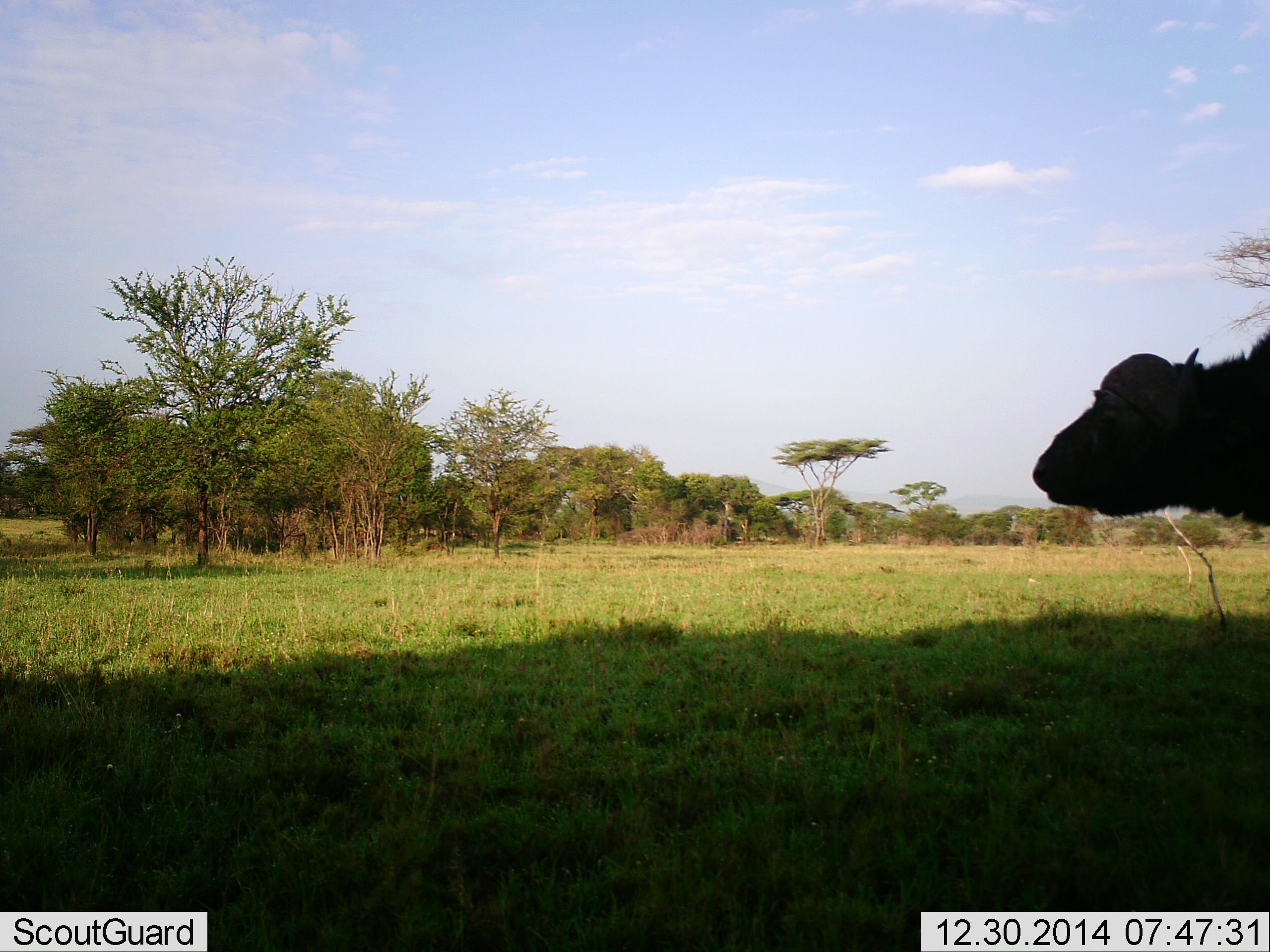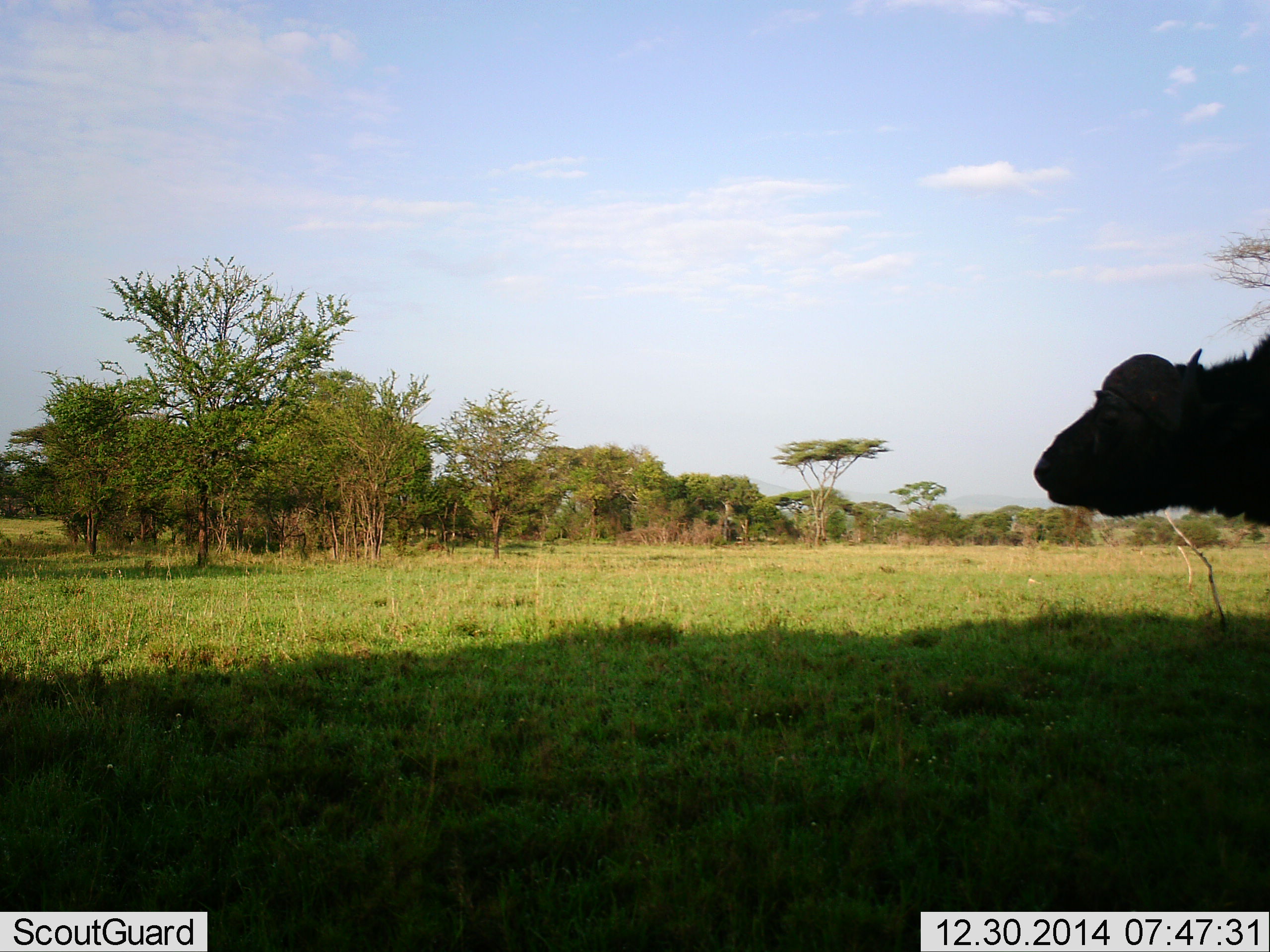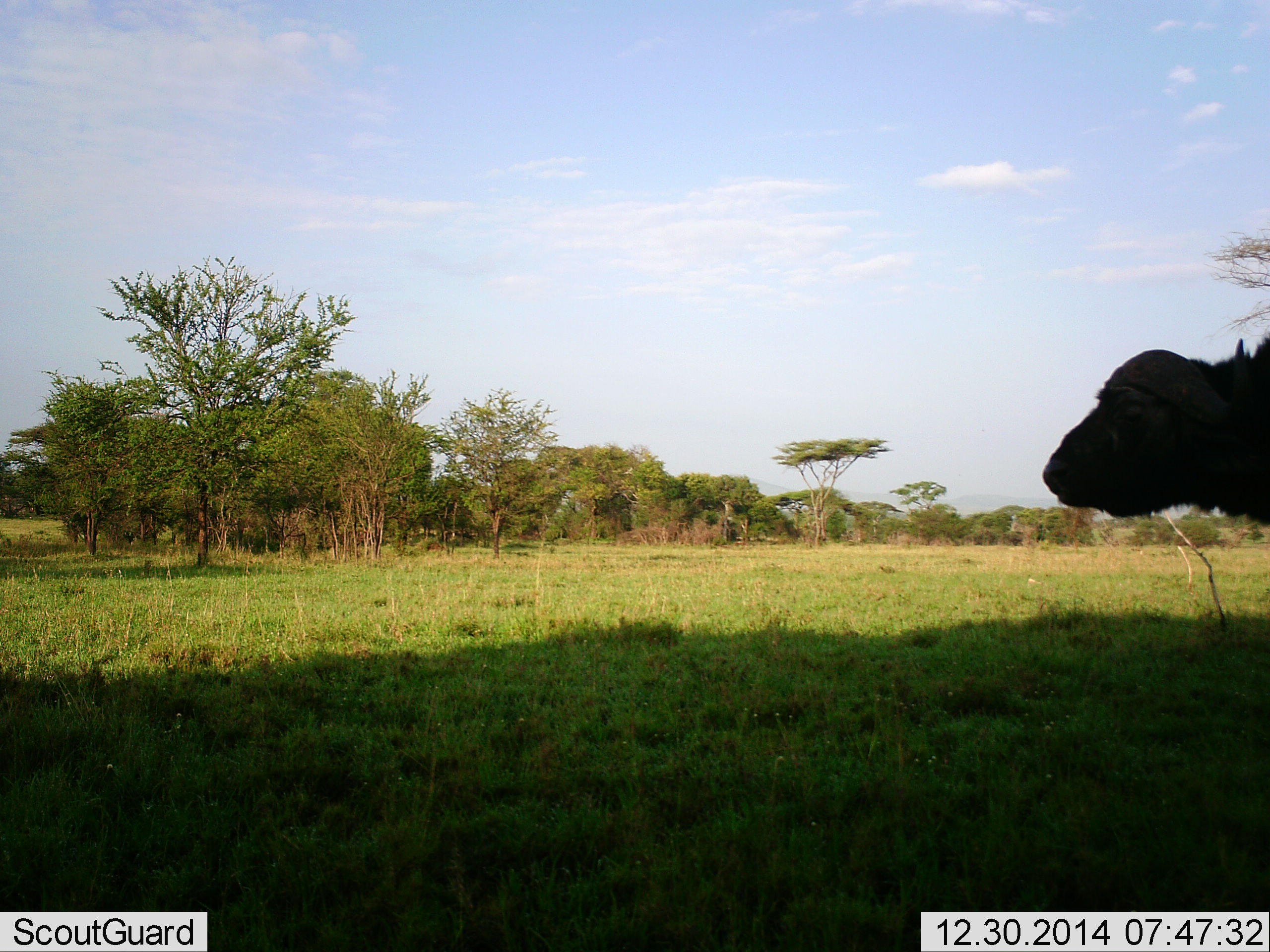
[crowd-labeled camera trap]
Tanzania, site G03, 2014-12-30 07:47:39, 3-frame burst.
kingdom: Animalia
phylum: Chordata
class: Mammalia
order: Artiodactyla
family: Bovidae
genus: Syncerus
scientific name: Syncerus caffer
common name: cape buffalo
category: buffalo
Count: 1.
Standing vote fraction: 90%.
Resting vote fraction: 0%.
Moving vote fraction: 10%.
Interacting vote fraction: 0%.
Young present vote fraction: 0%.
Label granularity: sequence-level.